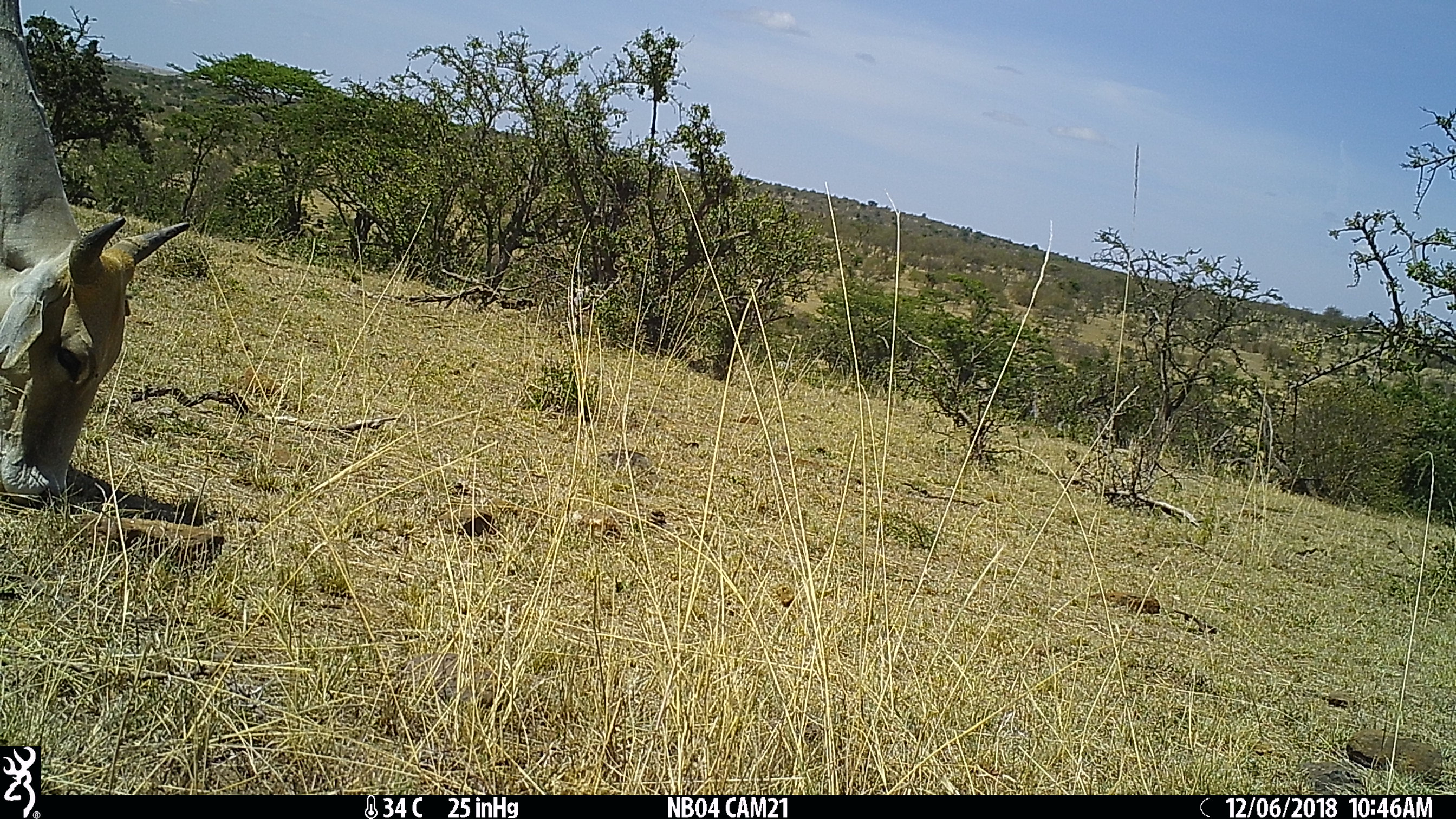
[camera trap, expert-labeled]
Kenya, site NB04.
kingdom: Animalia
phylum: Chordata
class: Mammalia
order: Artiodactyla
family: Bovidae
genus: Bos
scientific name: Bos taurus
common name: cattle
Cattle (Bos taurus).